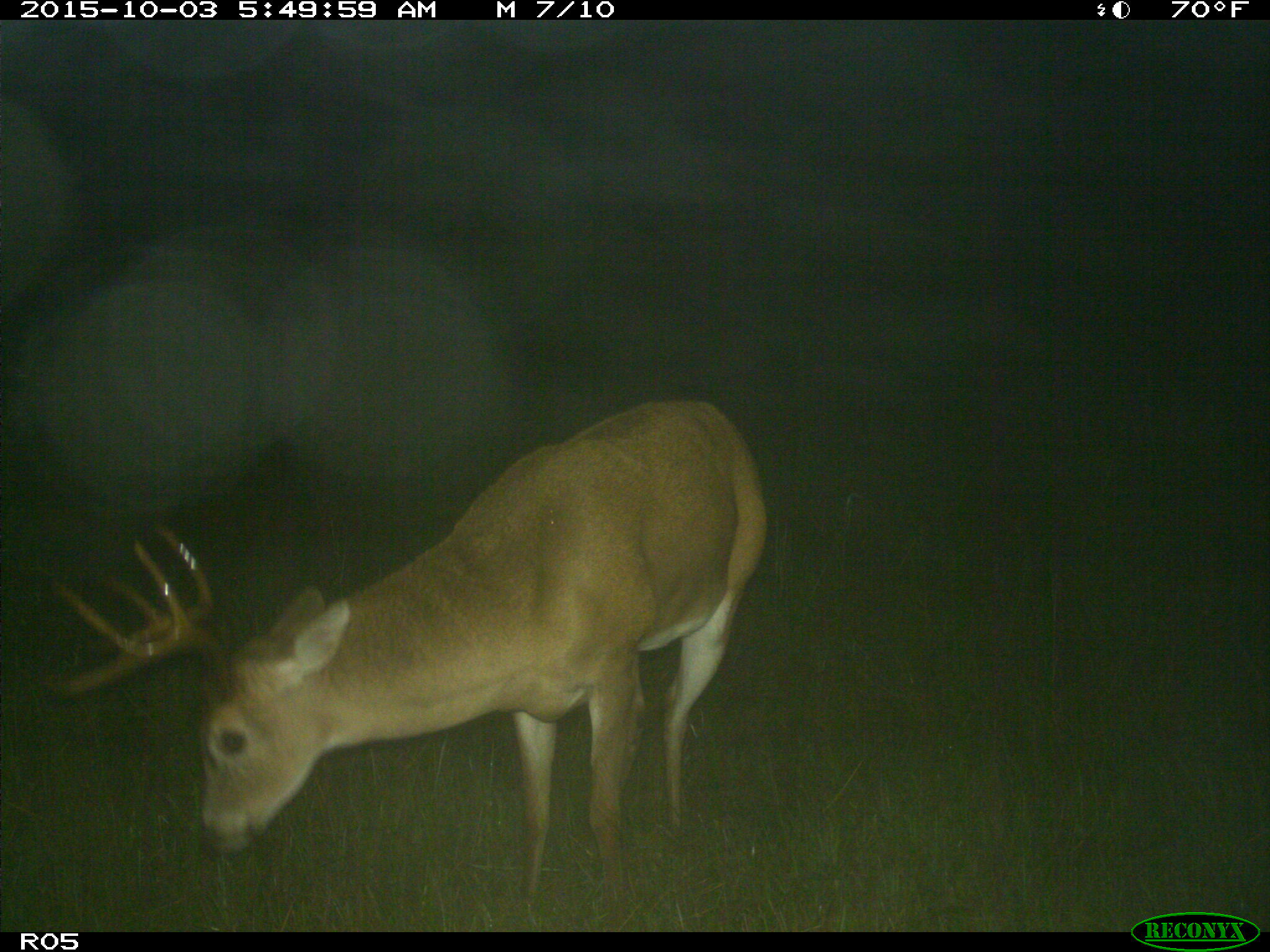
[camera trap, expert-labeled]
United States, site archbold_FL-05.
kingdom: Animalia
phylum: Chordata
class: Mammalia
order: Artiodactyla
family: Cervidae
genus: Odocoileus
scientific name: Odocoileus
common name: deer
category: unidentified deer